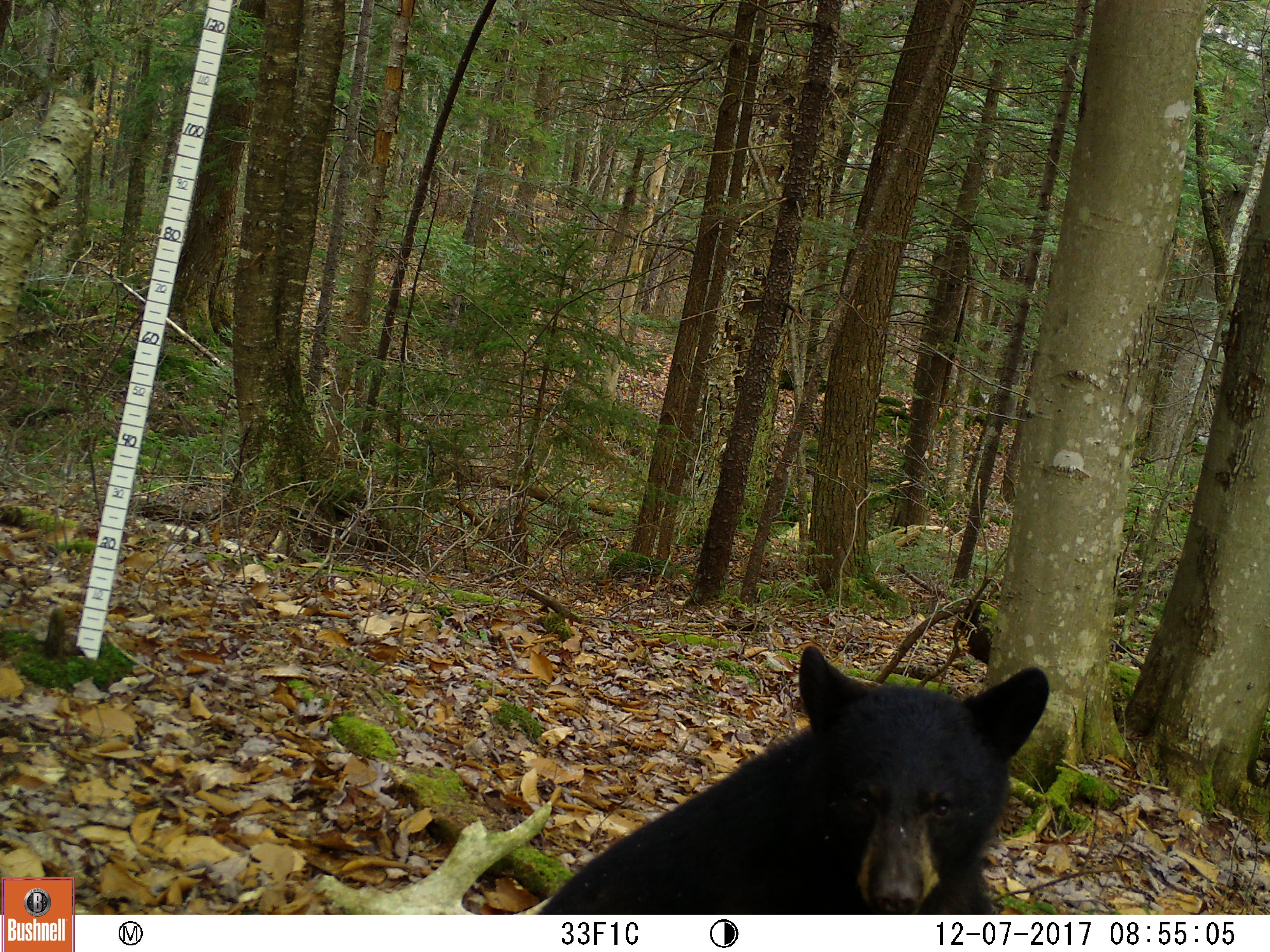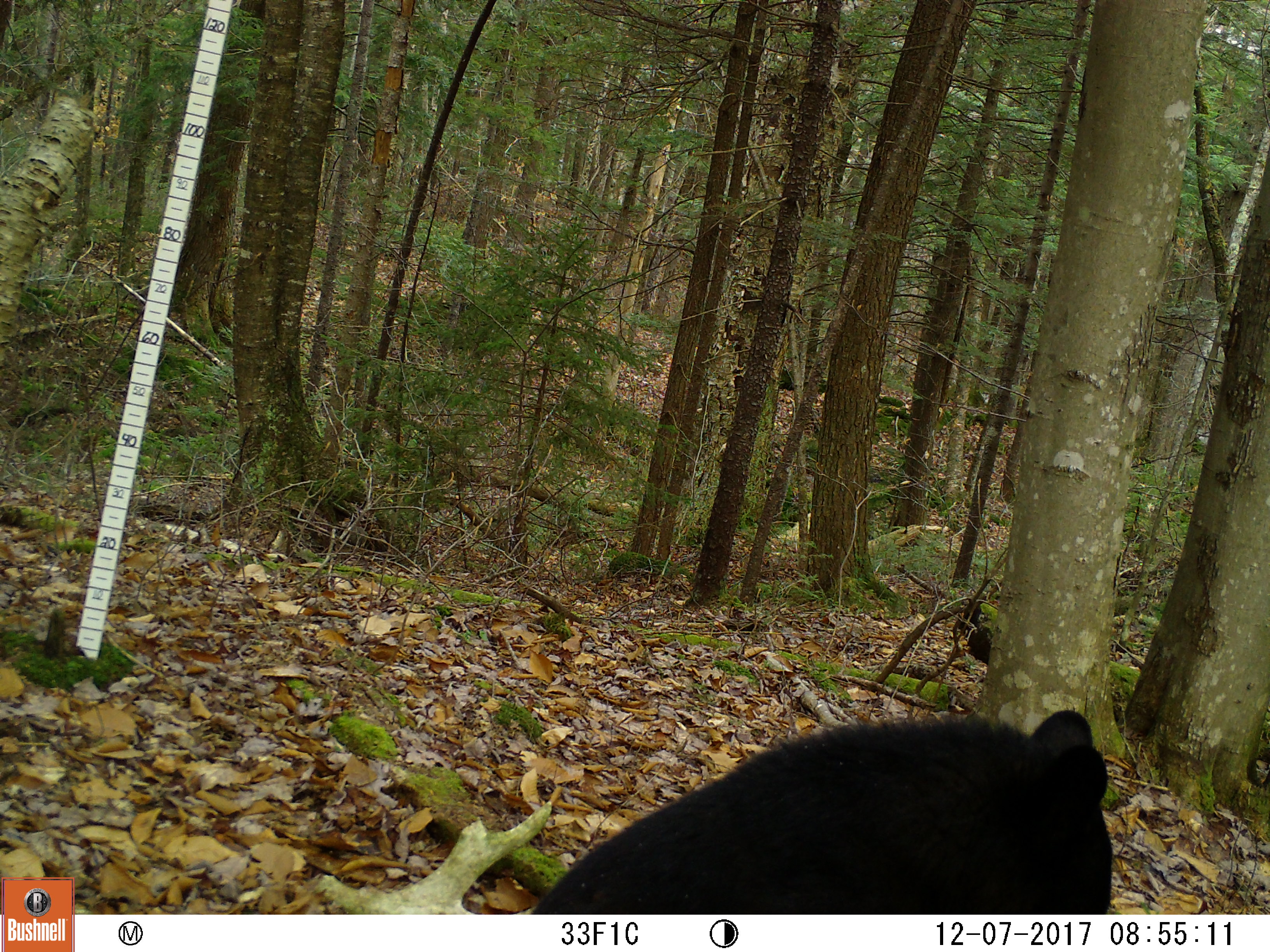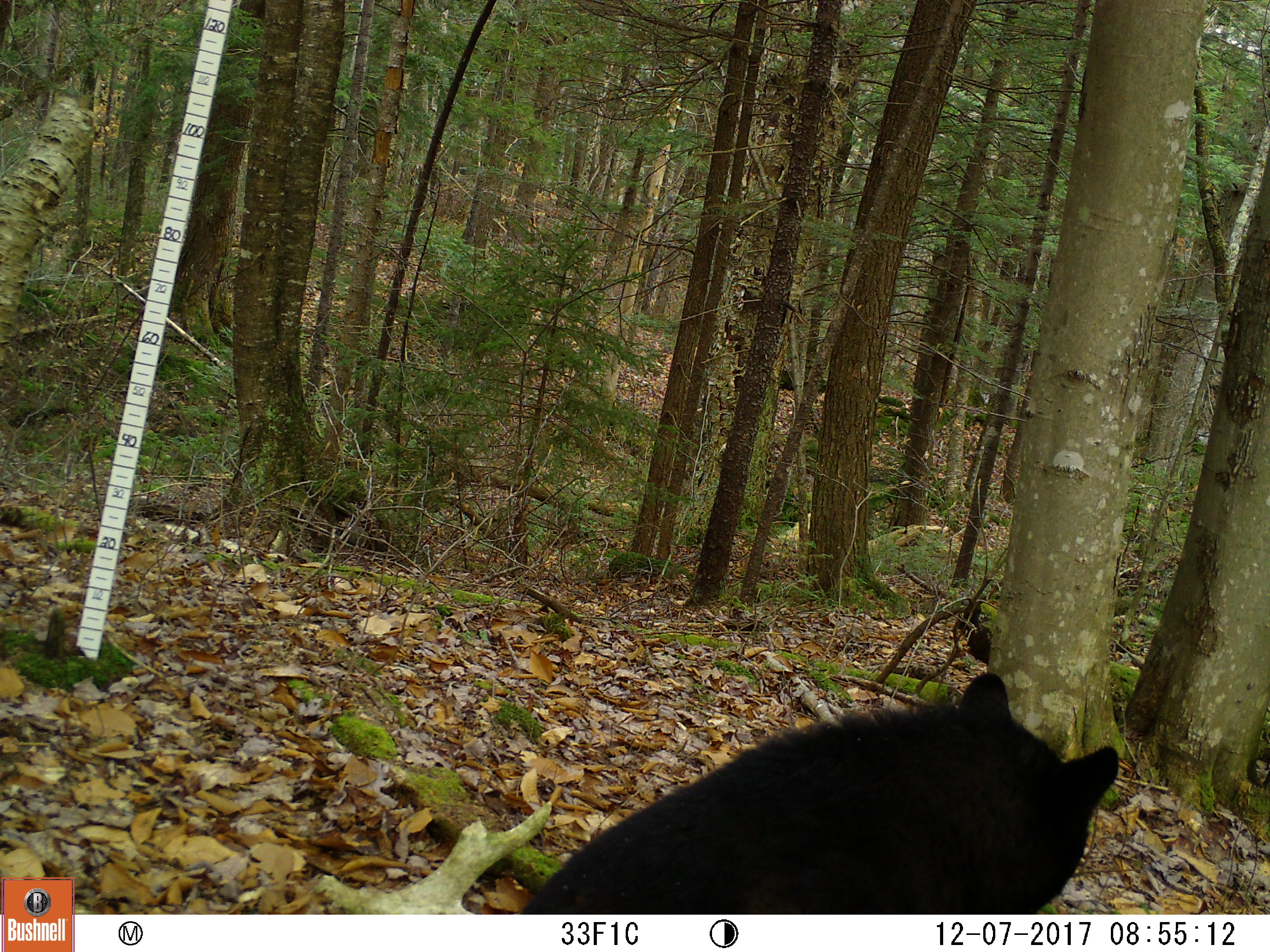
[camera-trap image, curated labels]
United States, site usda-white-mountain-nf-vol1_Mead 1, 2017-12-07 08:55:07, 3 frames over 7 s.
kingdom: Animalia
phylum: Chordata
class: Mammalia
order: Carnivora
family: Ursidae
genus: Ursus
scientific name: Ursus americanus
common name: black bear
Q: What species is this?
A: Black bear (Ursus americanus).